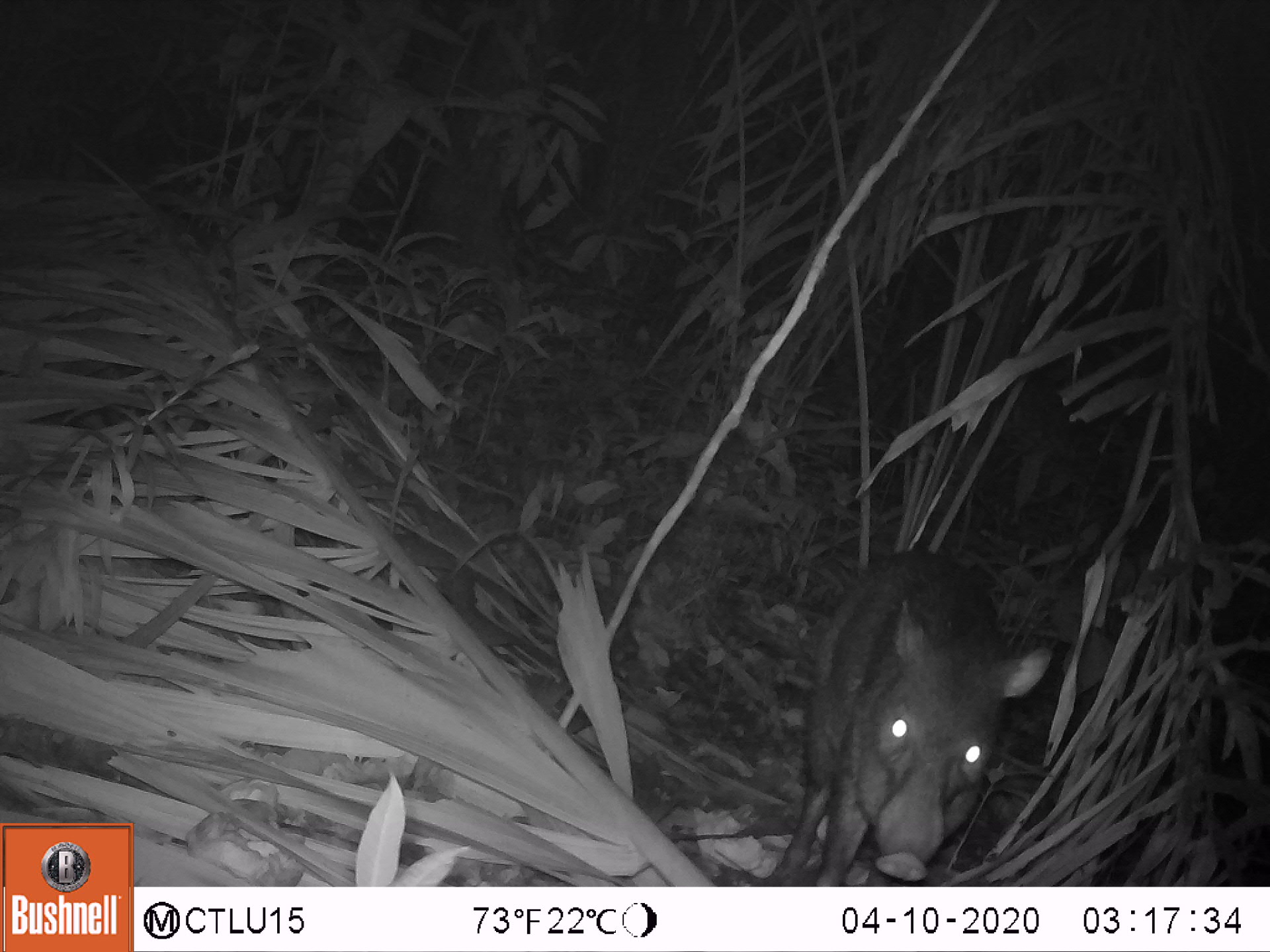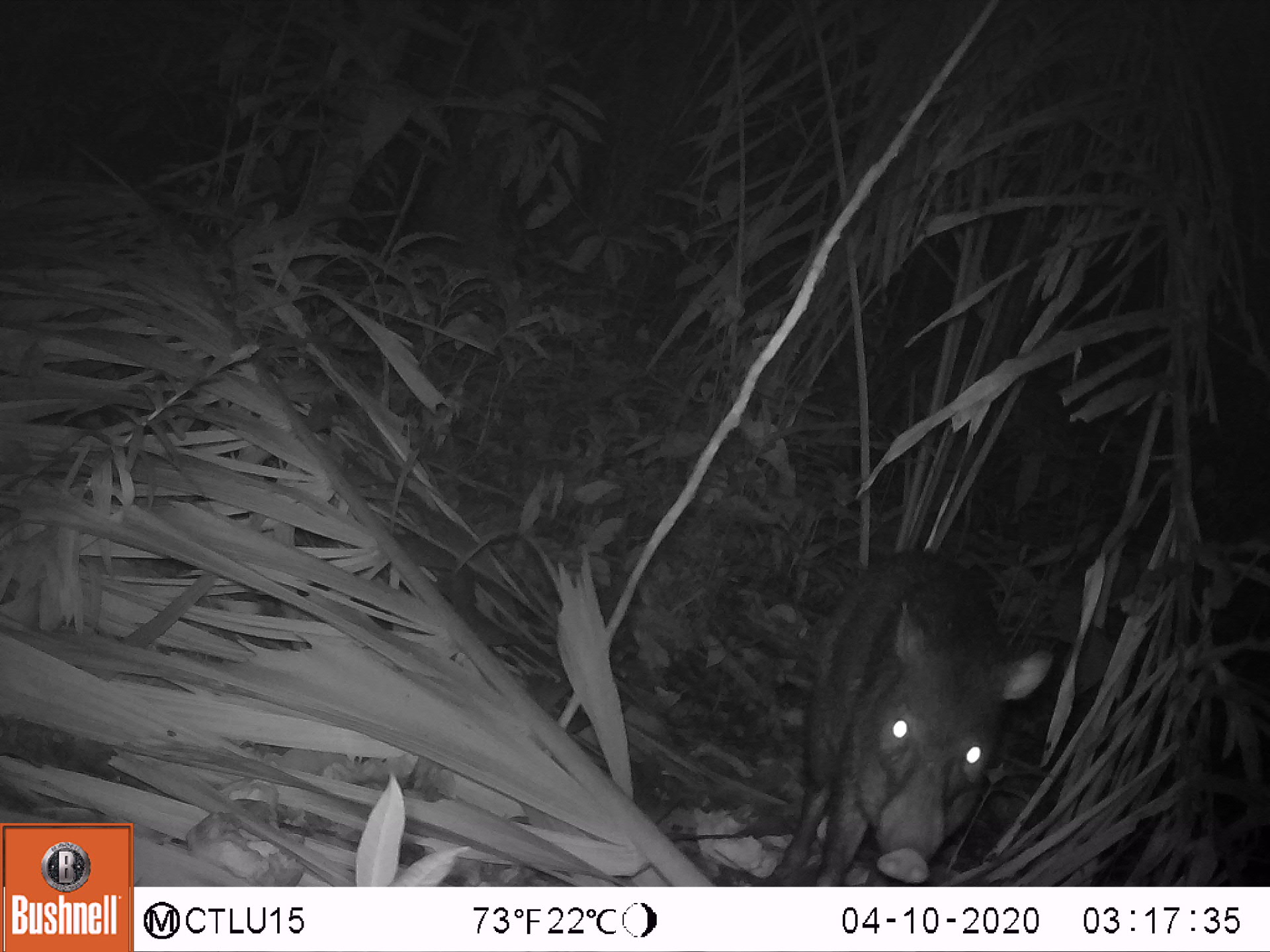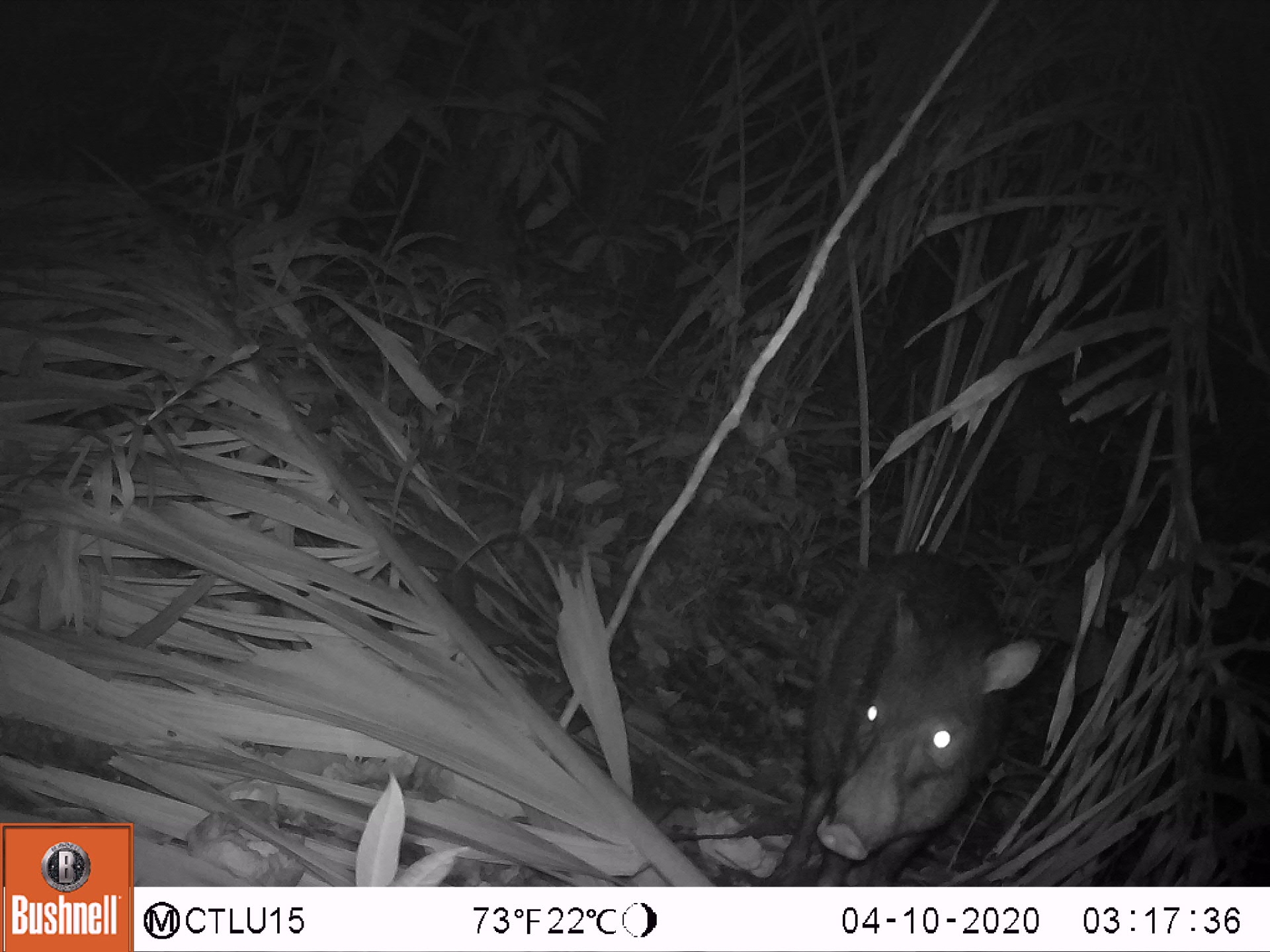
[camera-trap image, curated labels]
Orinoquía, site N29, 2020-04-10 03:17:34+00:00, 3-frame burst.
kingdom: Animalia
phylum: Chordata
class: Mammalia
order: Artiodactyla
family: Tayassuidae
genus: Pecari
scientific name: Pecari tajacu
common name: collared peccary